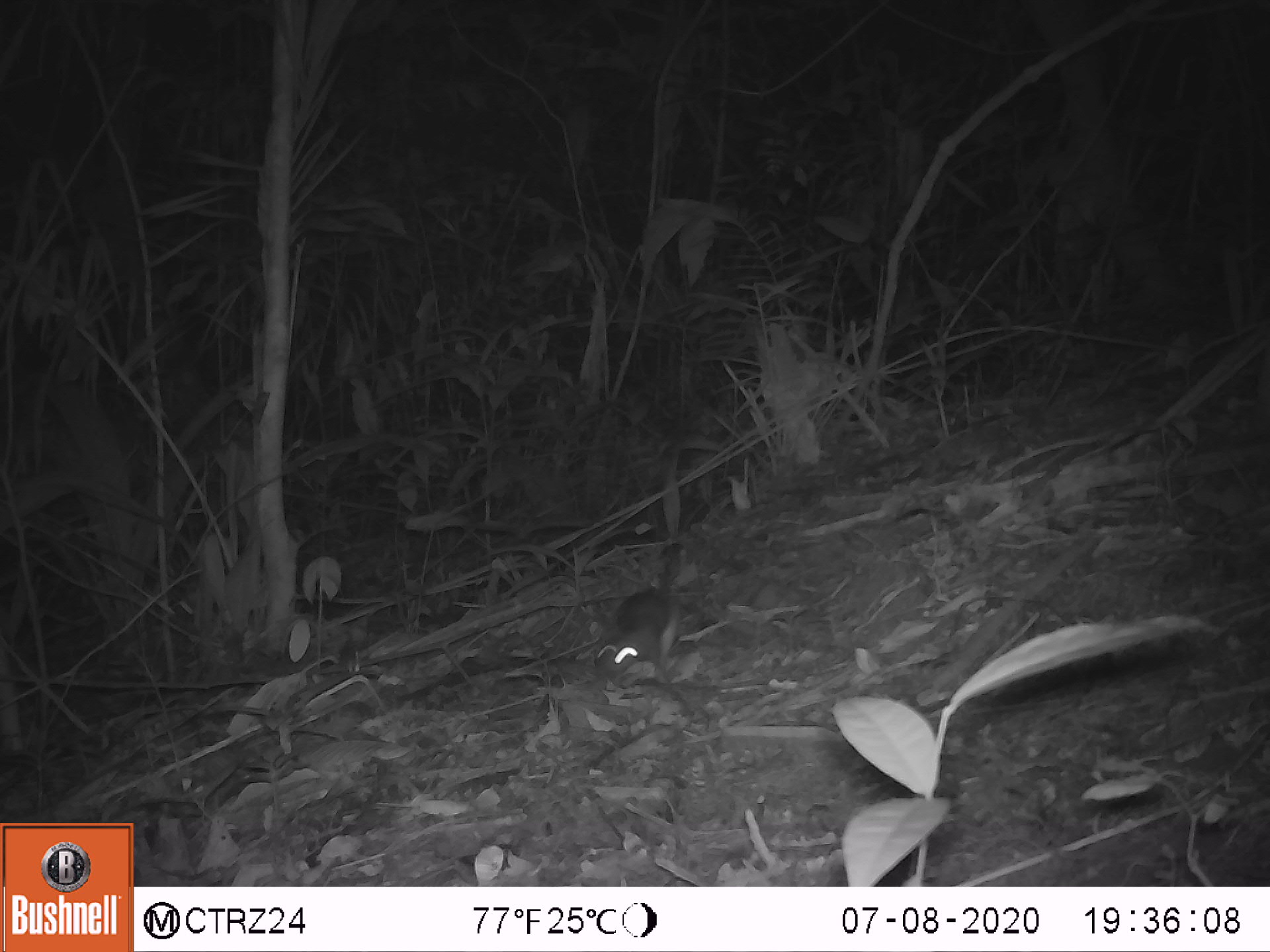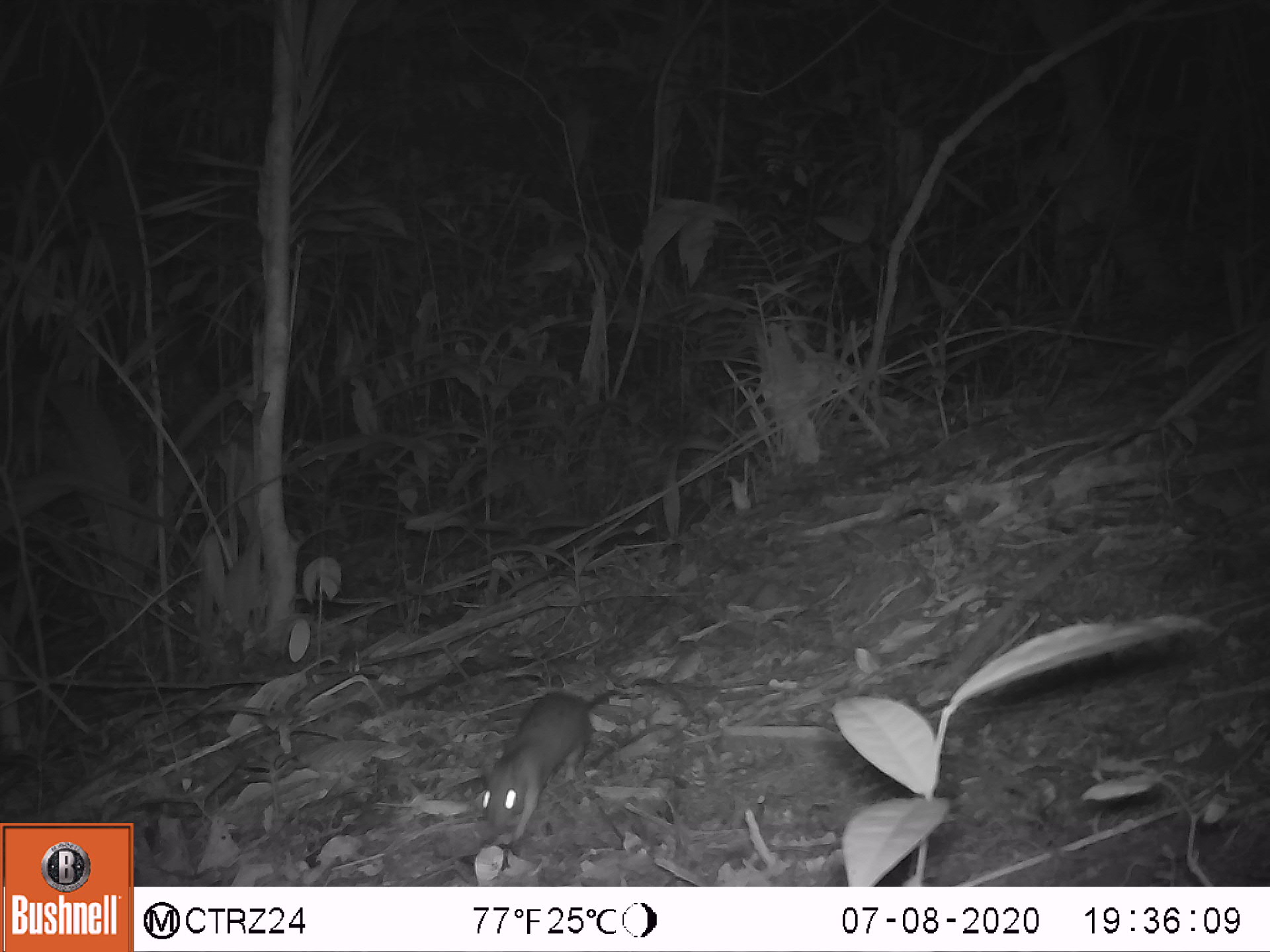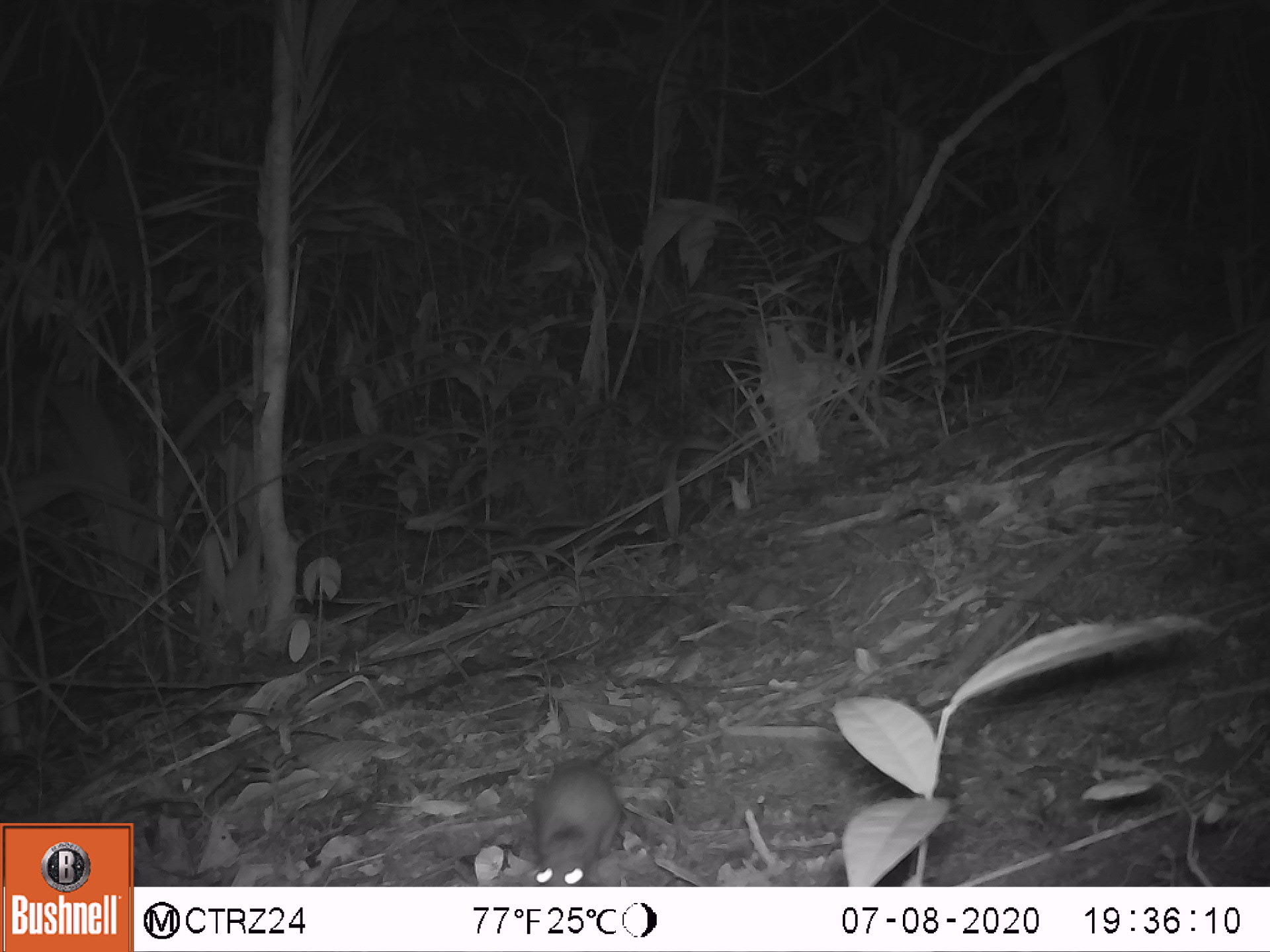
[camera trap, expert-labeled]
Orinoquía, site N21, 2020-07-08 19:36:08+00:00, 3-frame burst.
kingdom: Animalia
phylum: Chordata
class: Mammalia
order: Rodentia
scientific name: Rodentia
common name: rodent